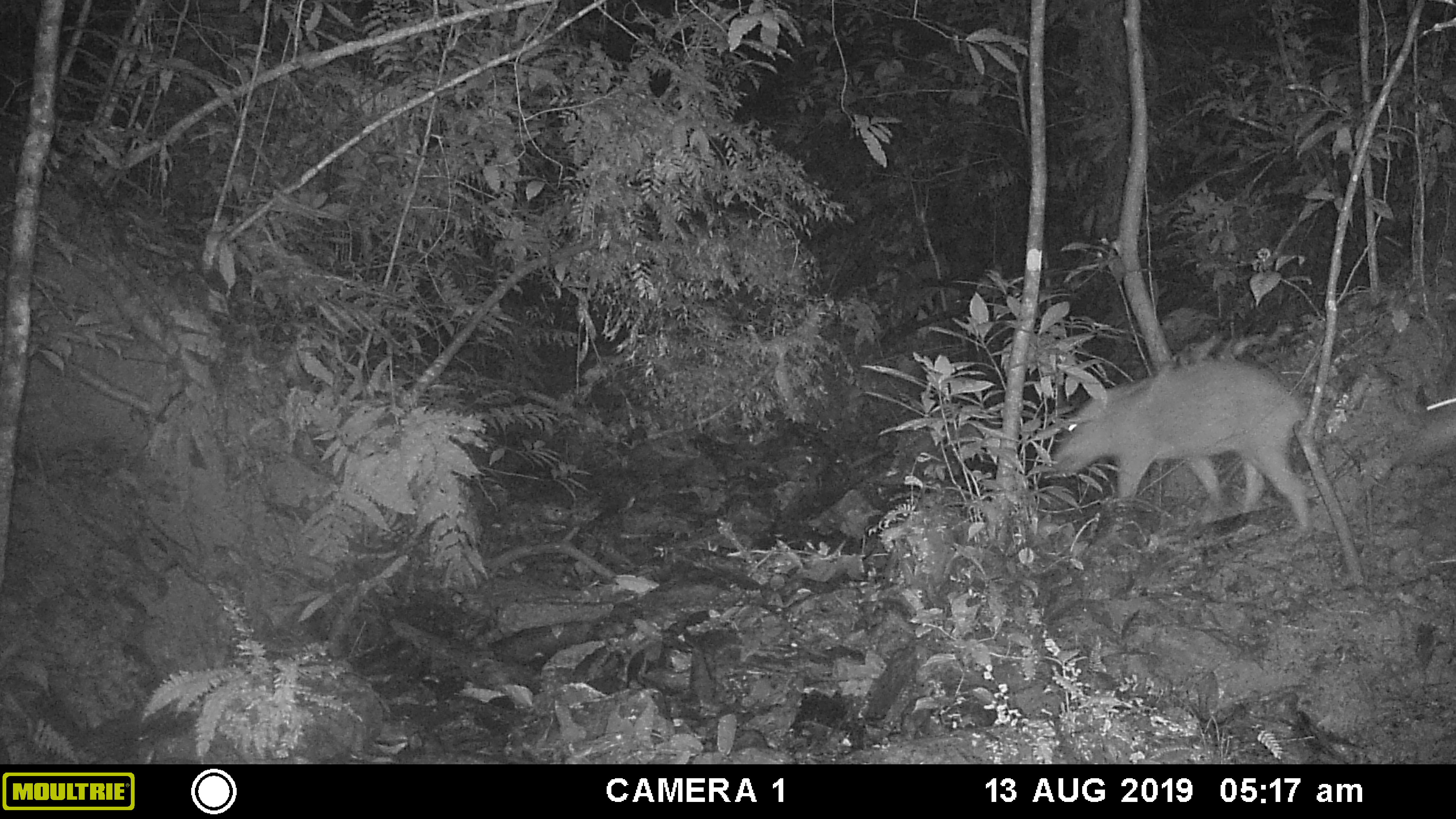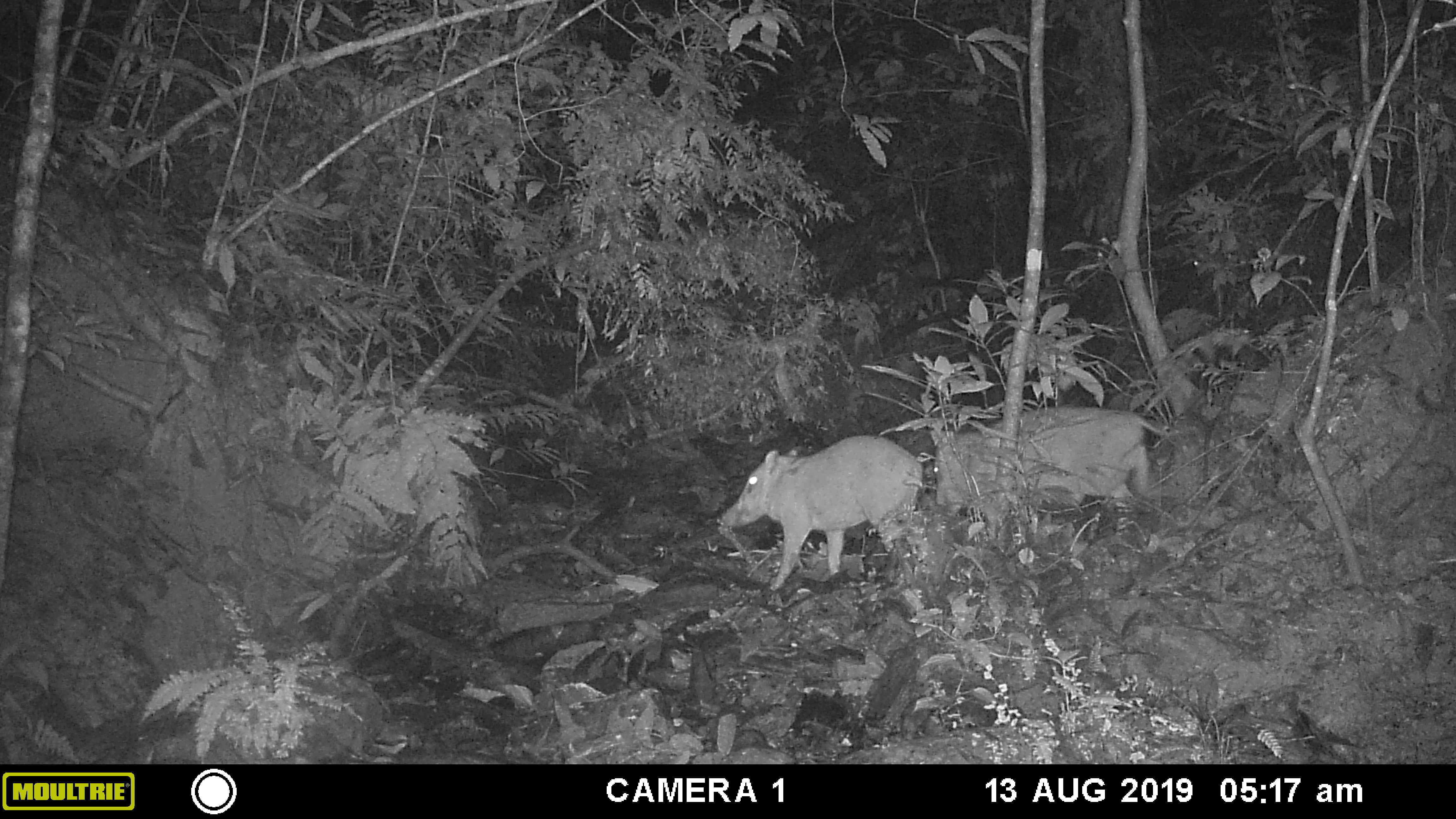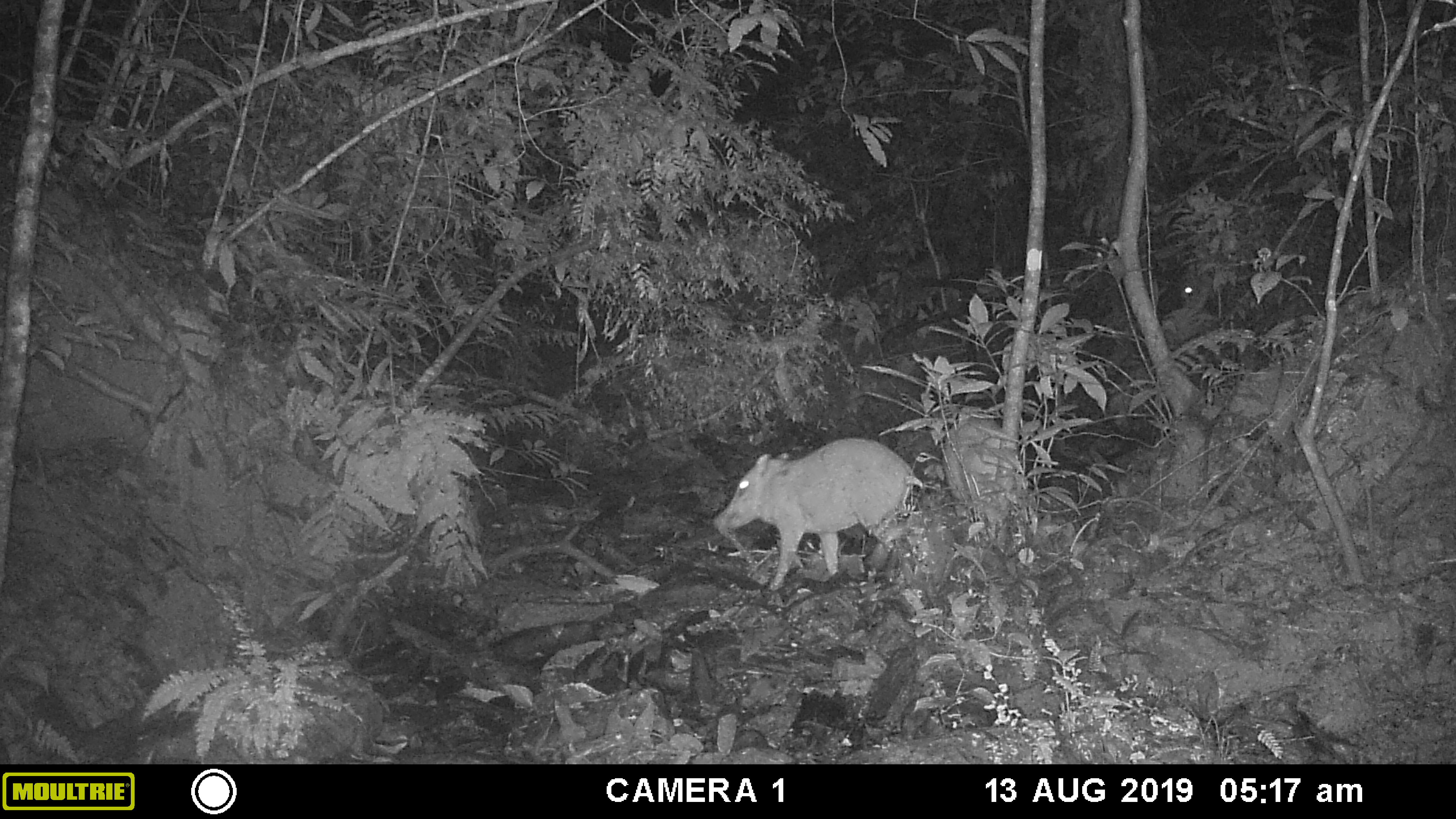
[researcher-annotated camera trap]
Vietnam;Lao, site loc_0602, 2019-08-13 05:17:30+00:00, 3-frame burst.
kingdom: Animalia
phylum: Chordata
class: Mammalia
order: Artiodactyla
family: Suidae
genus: Sus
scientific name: Sus scrofa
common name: eurasian wild pig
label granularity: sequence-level